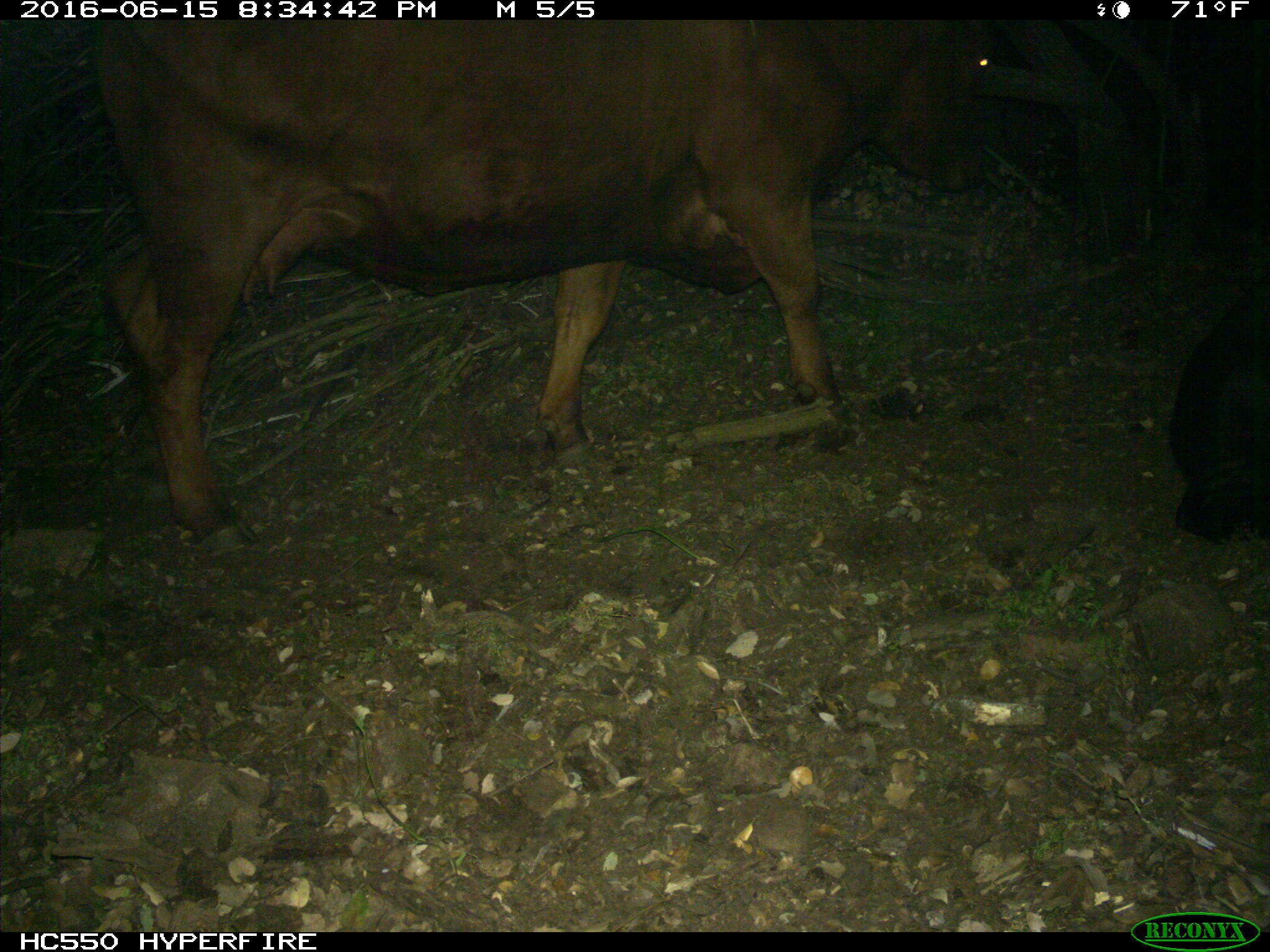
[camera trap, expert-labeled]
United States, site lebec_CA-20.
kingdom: Animalia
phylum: Chordata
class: Mammalia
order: Artiodactyla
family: Bovidae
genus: Bos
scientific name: Bos taurus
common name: domestic cow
Bos taurus (domestic cow).